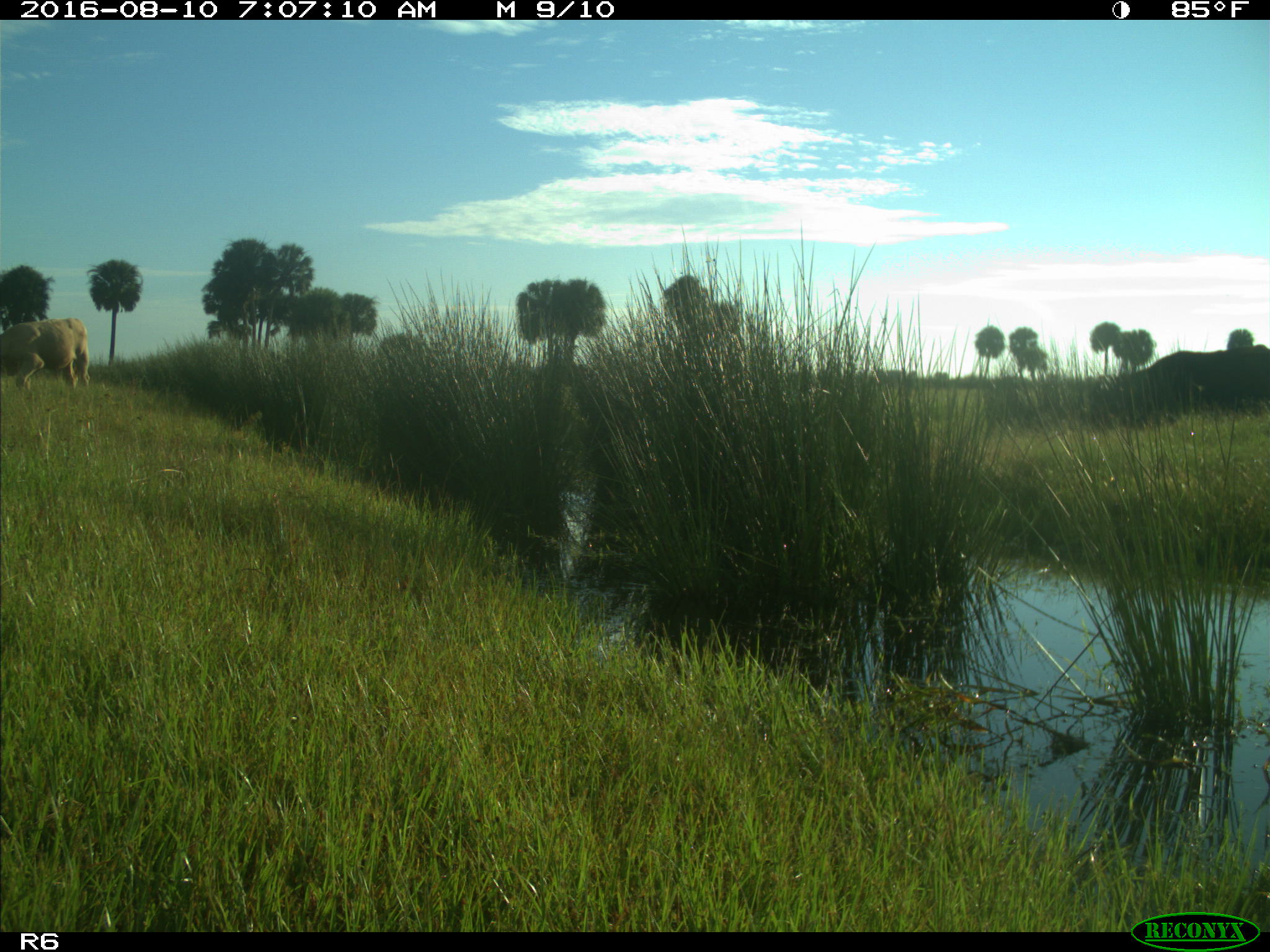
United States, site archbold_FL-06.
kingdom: Animalia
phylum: Chordata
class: Mammalia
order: Artiodactyla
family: Bovidae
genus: Bos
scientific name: Bos taurus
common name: domestic cow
Bos taurus (domestic cow).